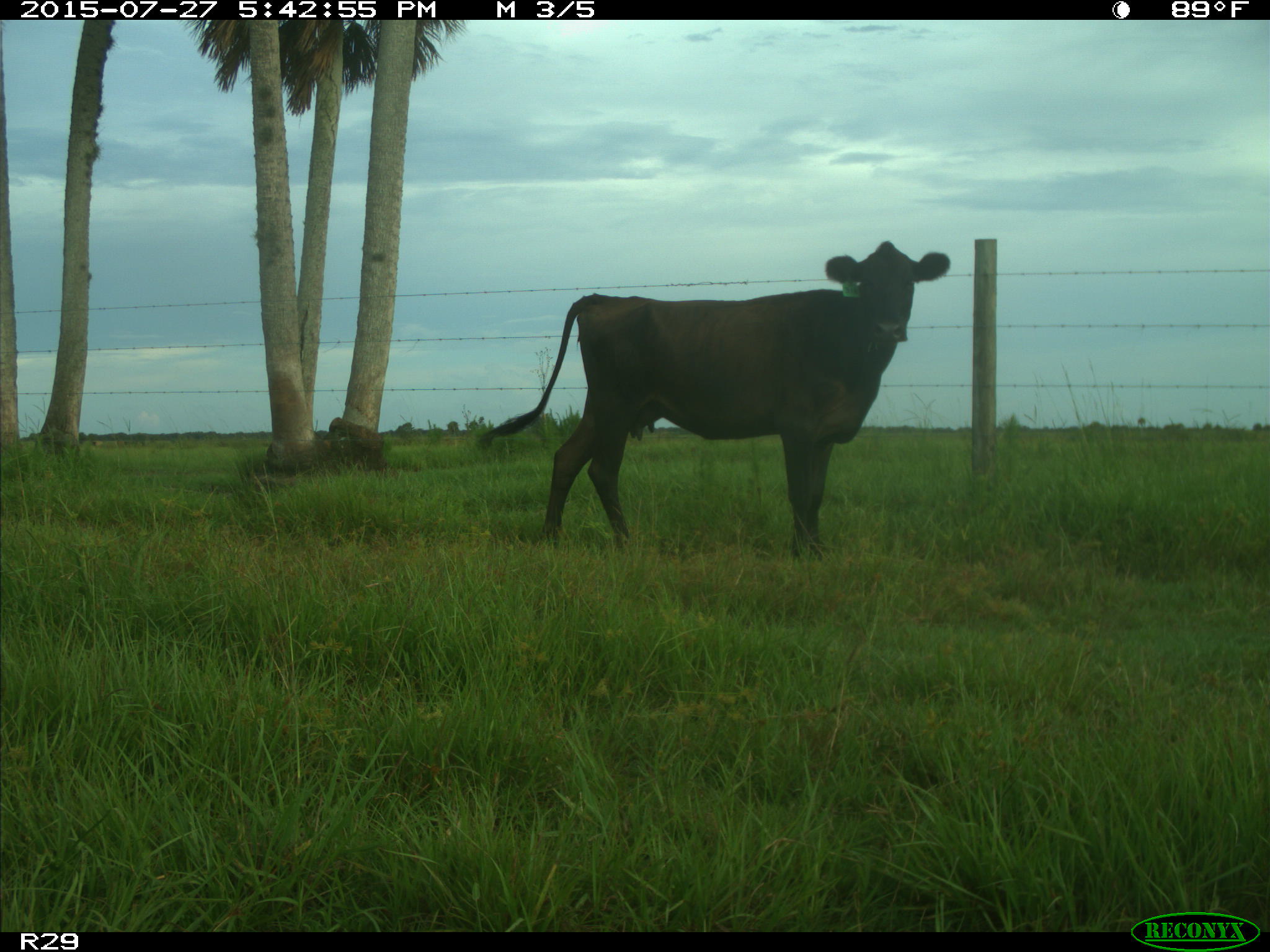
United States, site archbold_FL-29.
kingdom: Animalia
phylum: Chordata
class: Mammalia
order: Artiodactyla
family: Bovidae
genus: Bos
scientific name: Bos taurus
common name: domestic cow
Bos taurus (domestic cow).